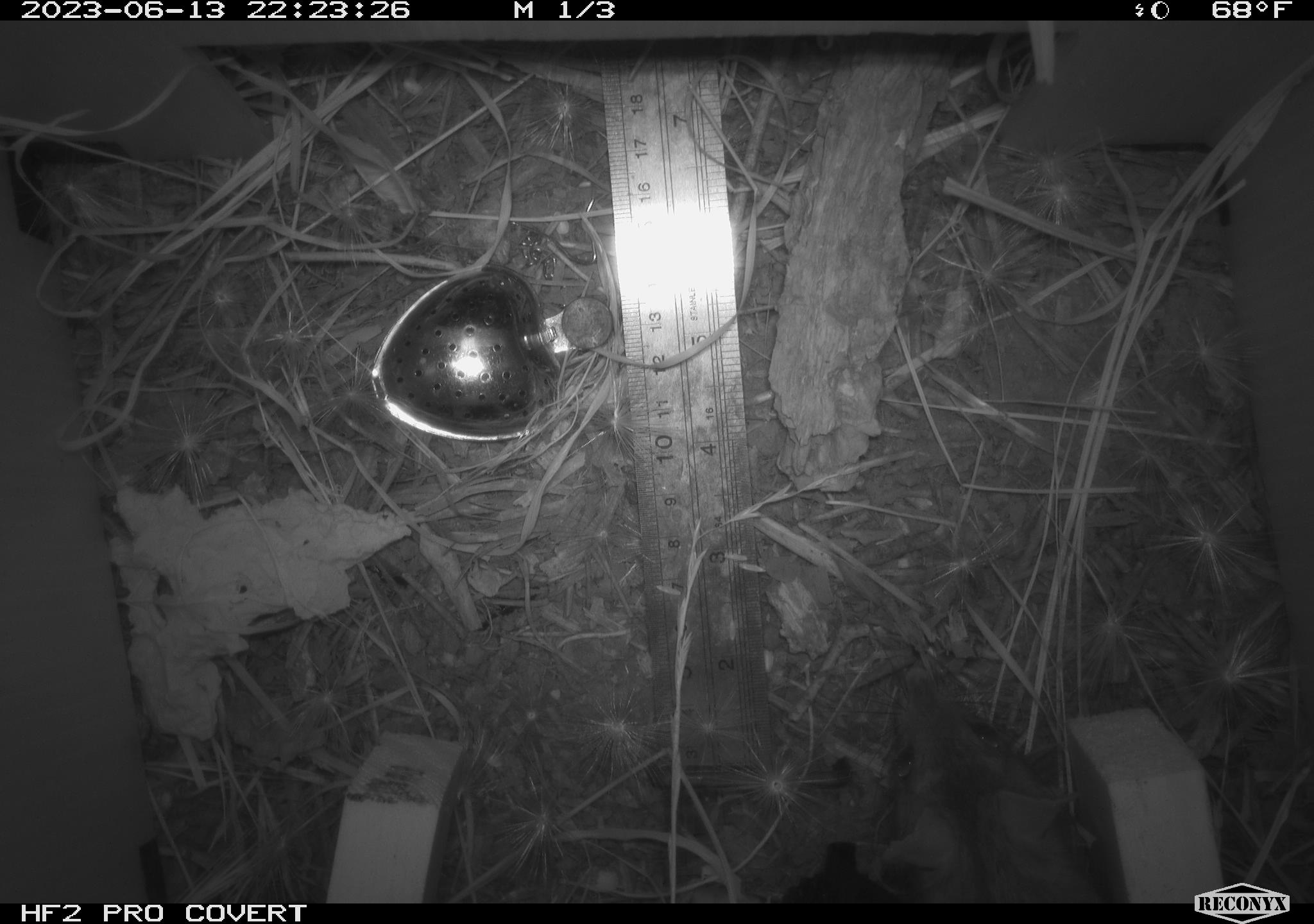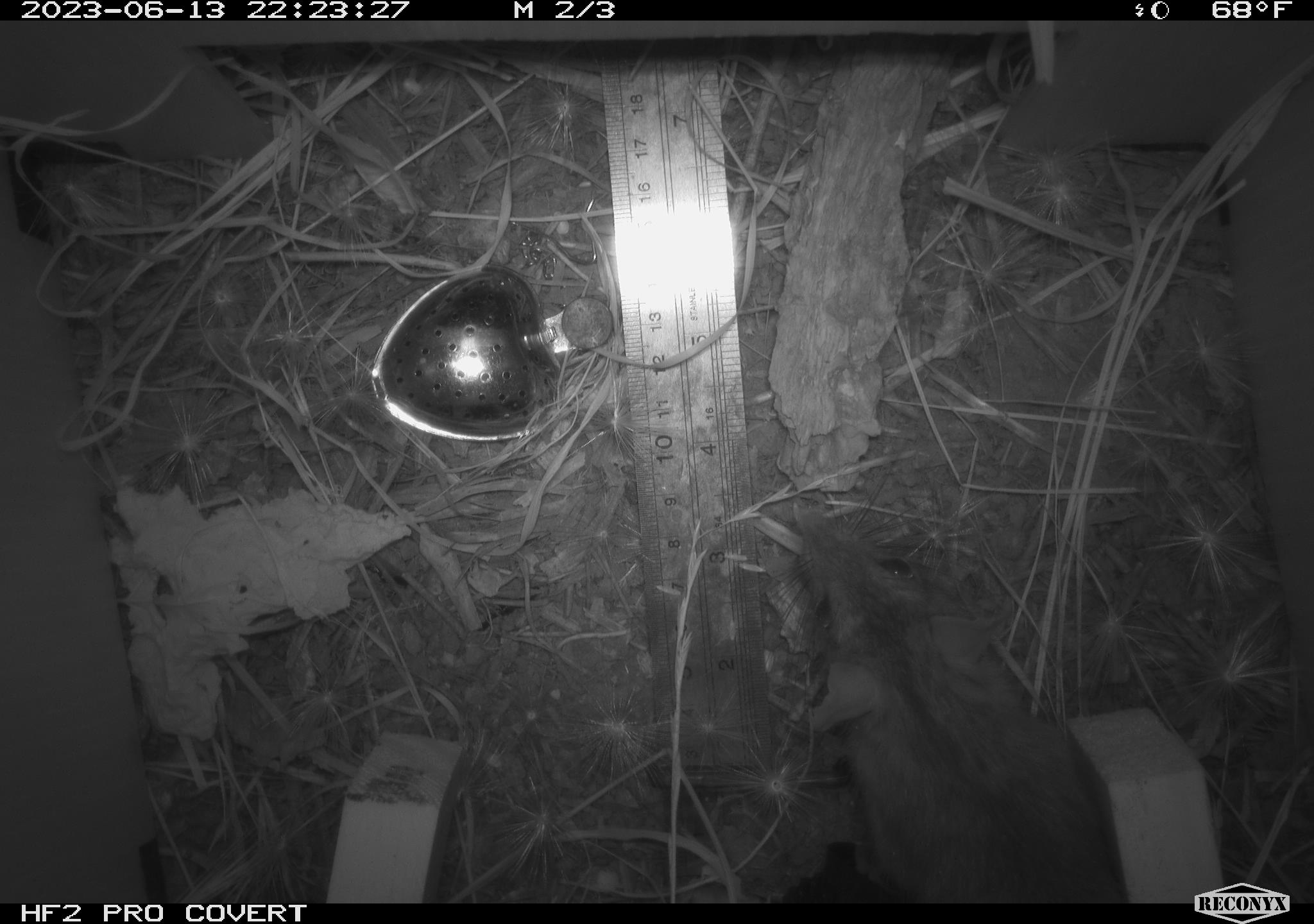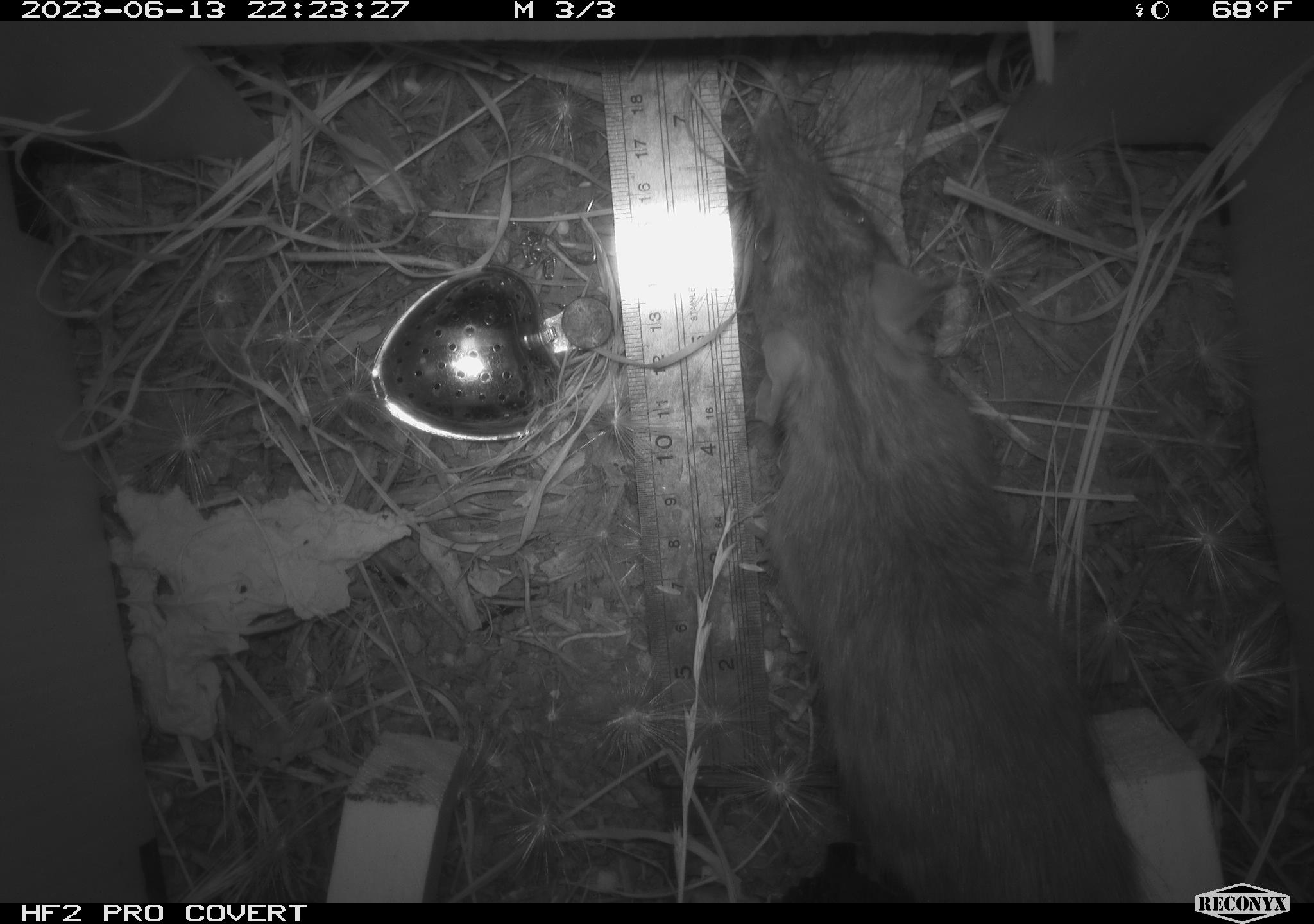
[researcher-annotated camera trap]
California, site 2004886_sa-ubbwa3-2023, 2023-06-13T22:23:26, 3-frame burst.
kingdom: Animalia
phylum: Chordata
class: Mammalia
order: Rodentia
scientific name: Rodentia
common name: mouse species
Mouse species (Rodentia).